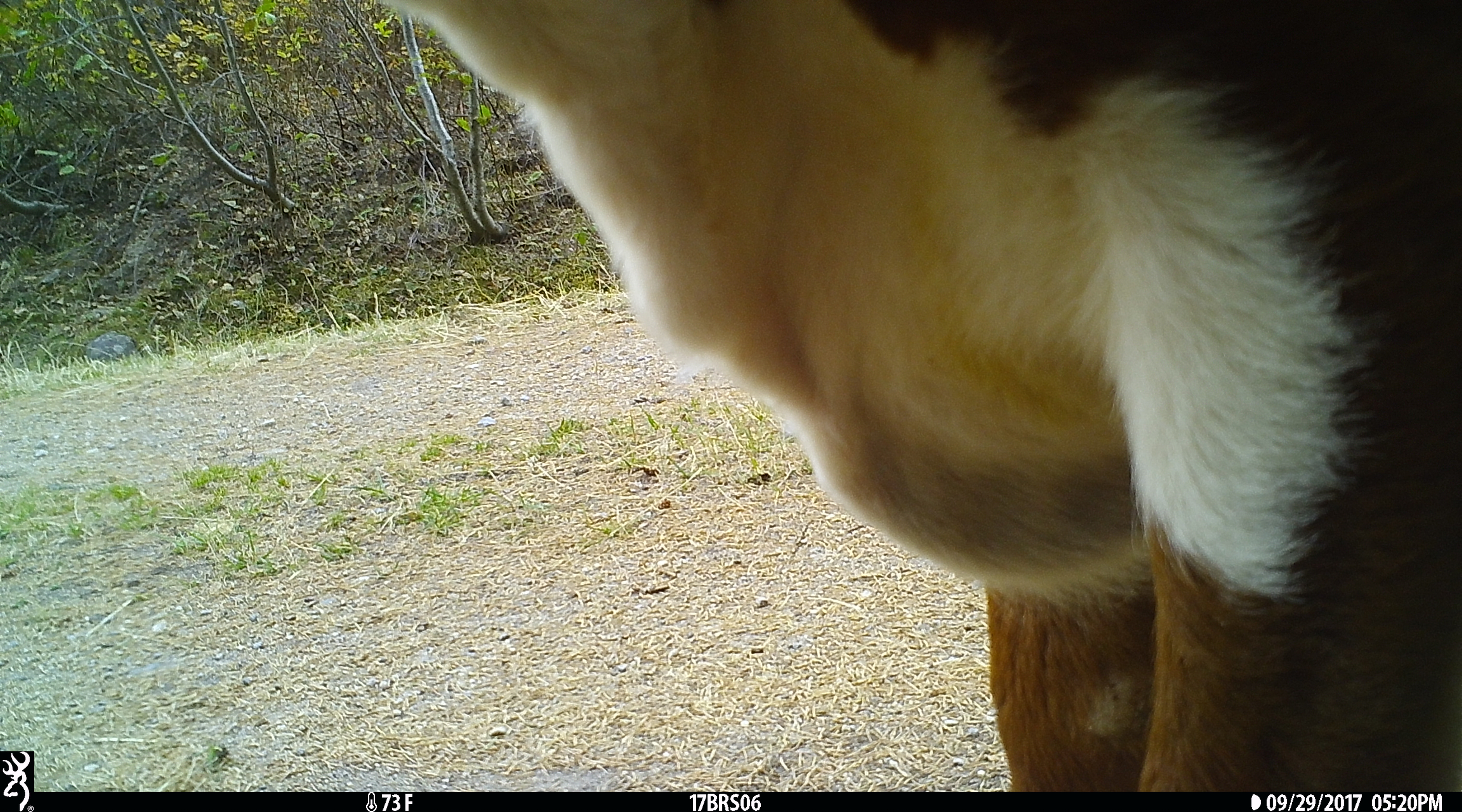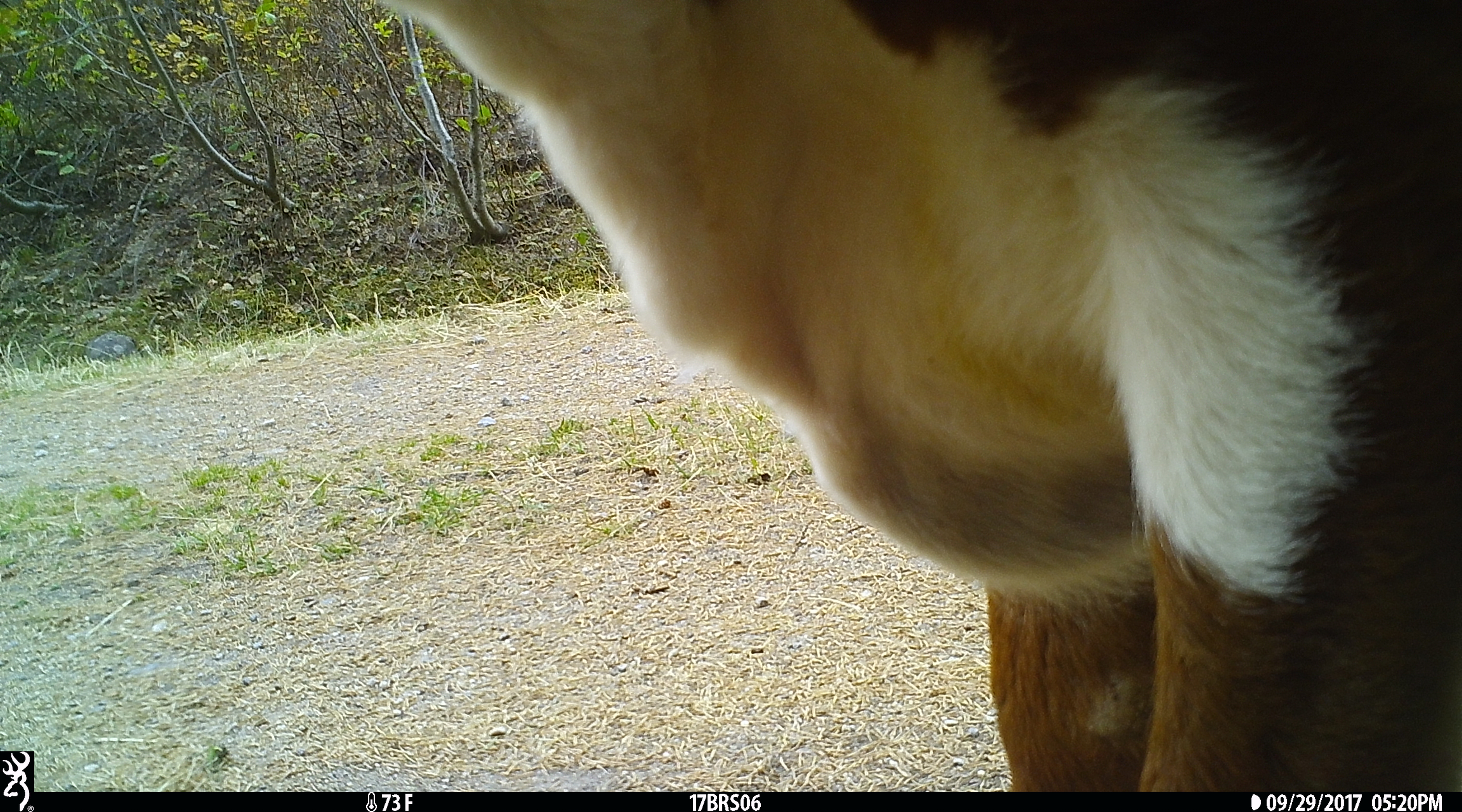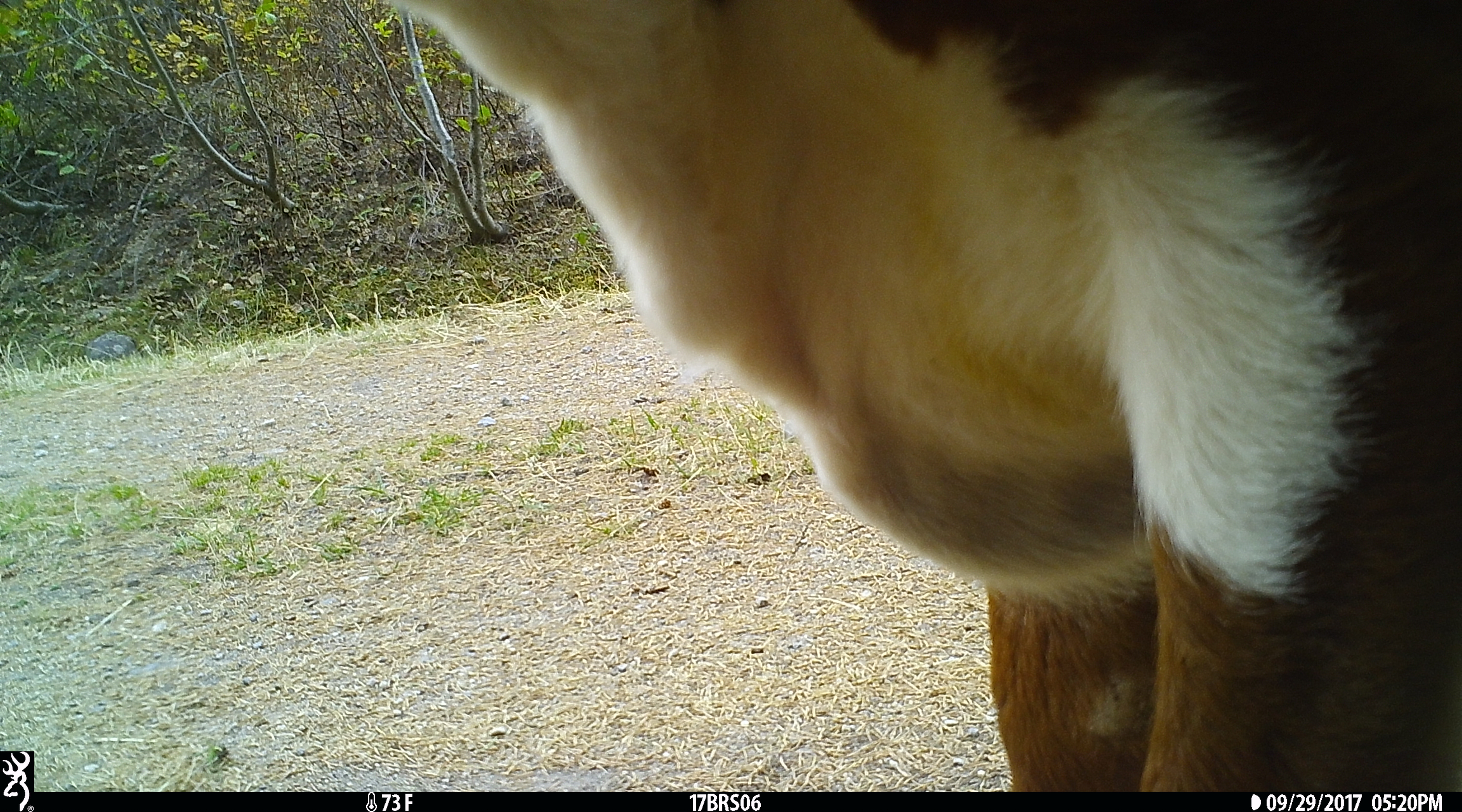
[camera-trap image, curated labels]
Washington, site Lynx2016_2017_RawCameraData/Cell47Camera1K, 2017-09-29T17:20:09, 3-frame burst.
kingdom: Animalia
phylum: Chordata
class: Mammalia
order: Artiodactyla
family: Bovidae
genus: Bos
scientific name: Bos taurus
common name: domestic cattle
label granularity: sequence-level